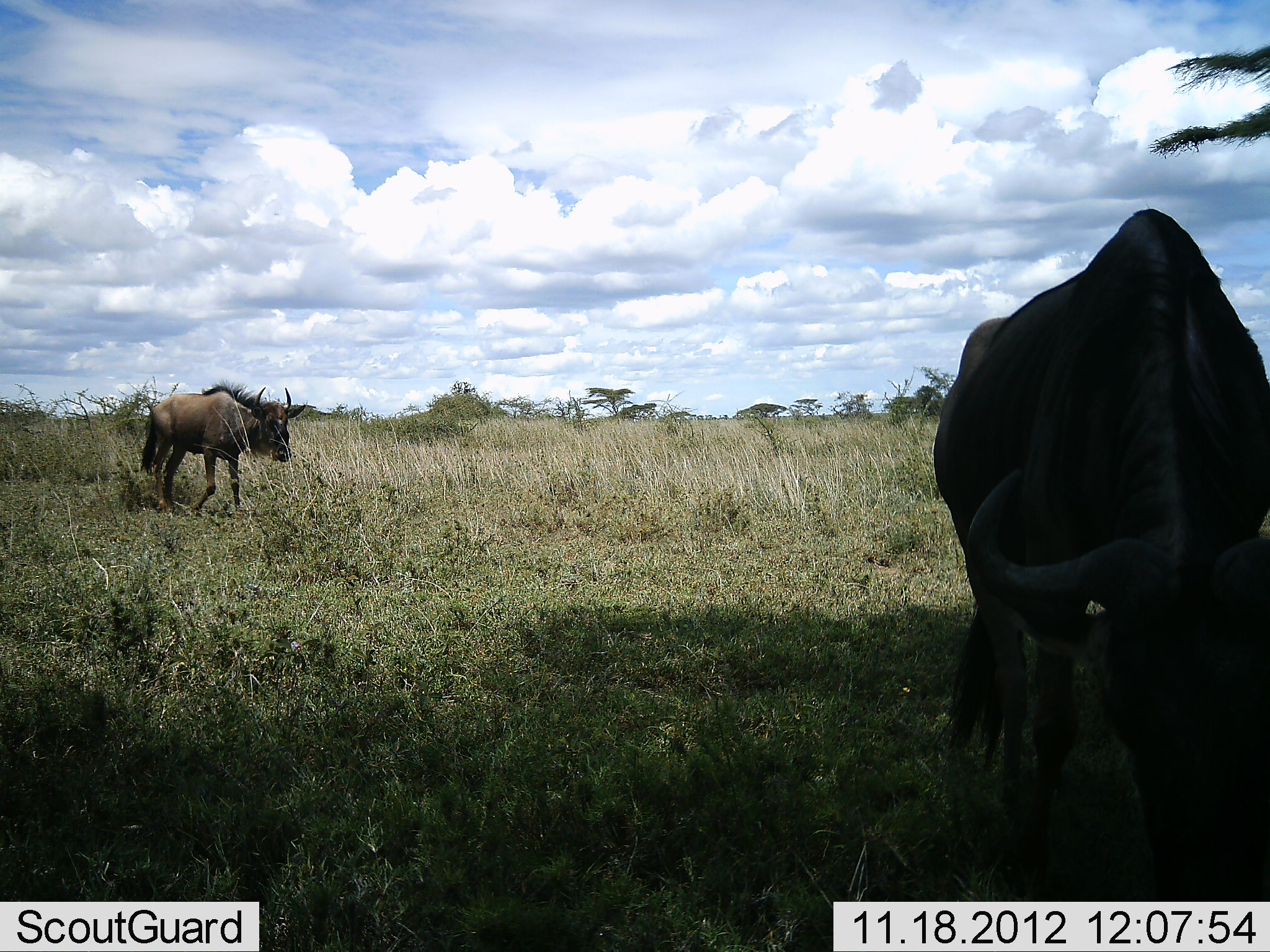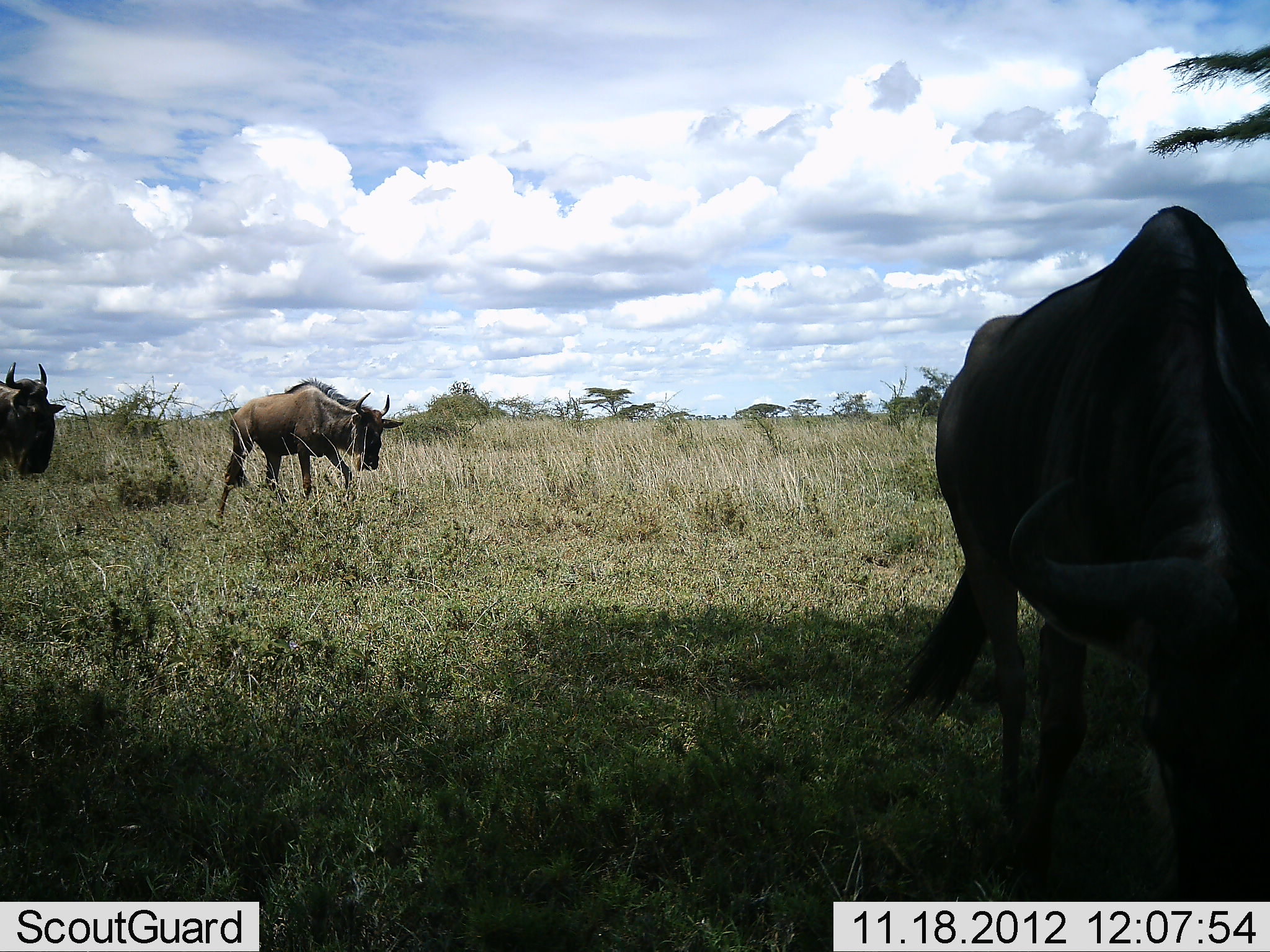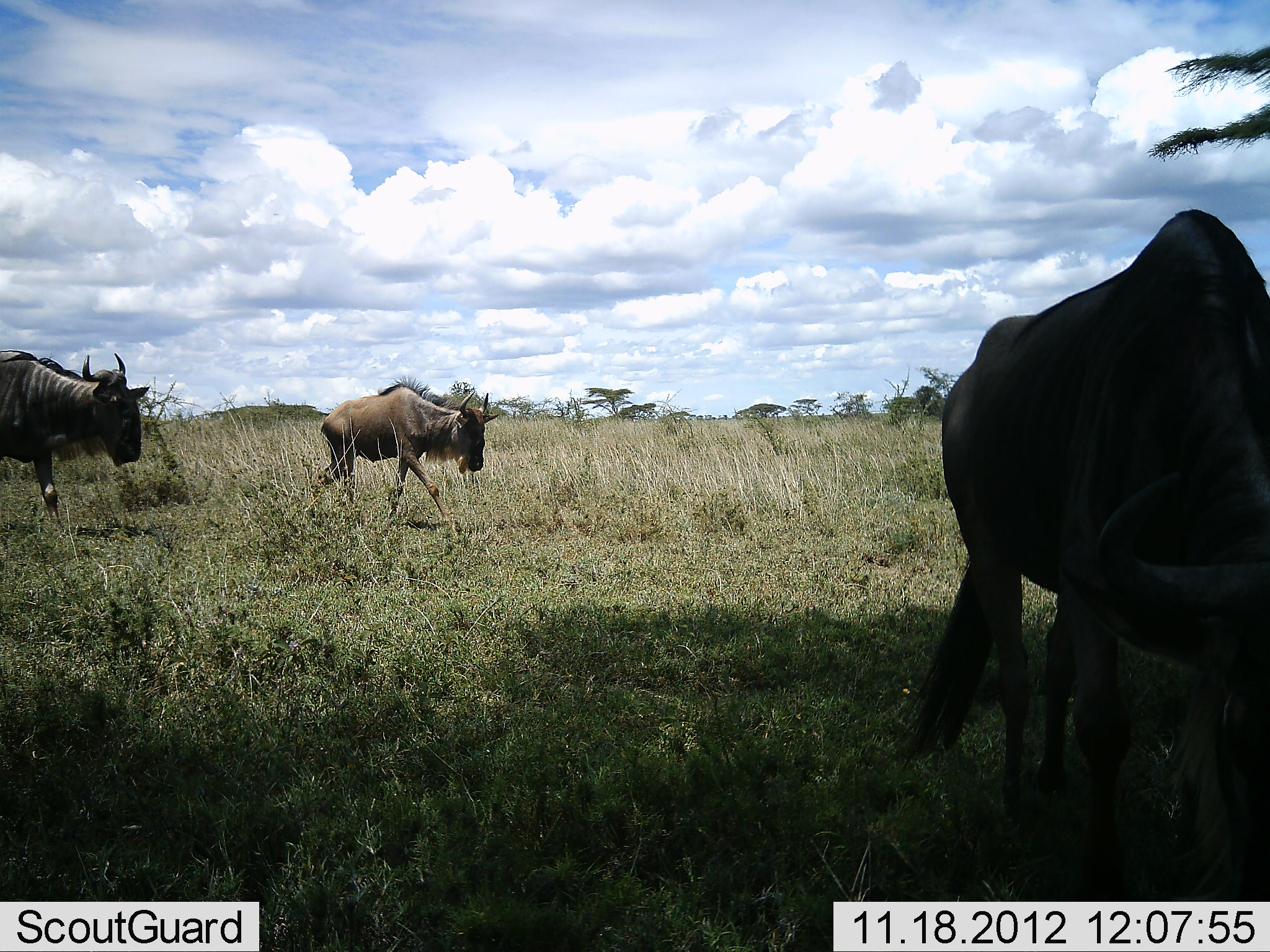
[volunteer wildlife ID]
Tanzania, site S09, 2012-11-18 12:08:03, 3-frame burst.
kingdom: Animalia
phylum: Chordata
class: Mammalia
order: Artiodactyla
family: Bovidae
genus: Connochaetes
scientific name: Connochaetes taurinus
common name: blue wildebeest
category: wildebeest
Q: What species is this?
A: Wildebeest (blue wildebeest) (Connochaetes taurinus).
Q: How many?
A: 3.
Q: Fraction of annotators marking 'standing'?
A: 36%.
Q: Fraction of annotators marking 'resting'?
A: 0%.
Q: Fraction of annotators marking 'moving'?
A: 89%.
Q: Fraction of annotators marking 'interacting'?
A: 0%.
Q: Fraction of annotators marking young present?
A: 4%.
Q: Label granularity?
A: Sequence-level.